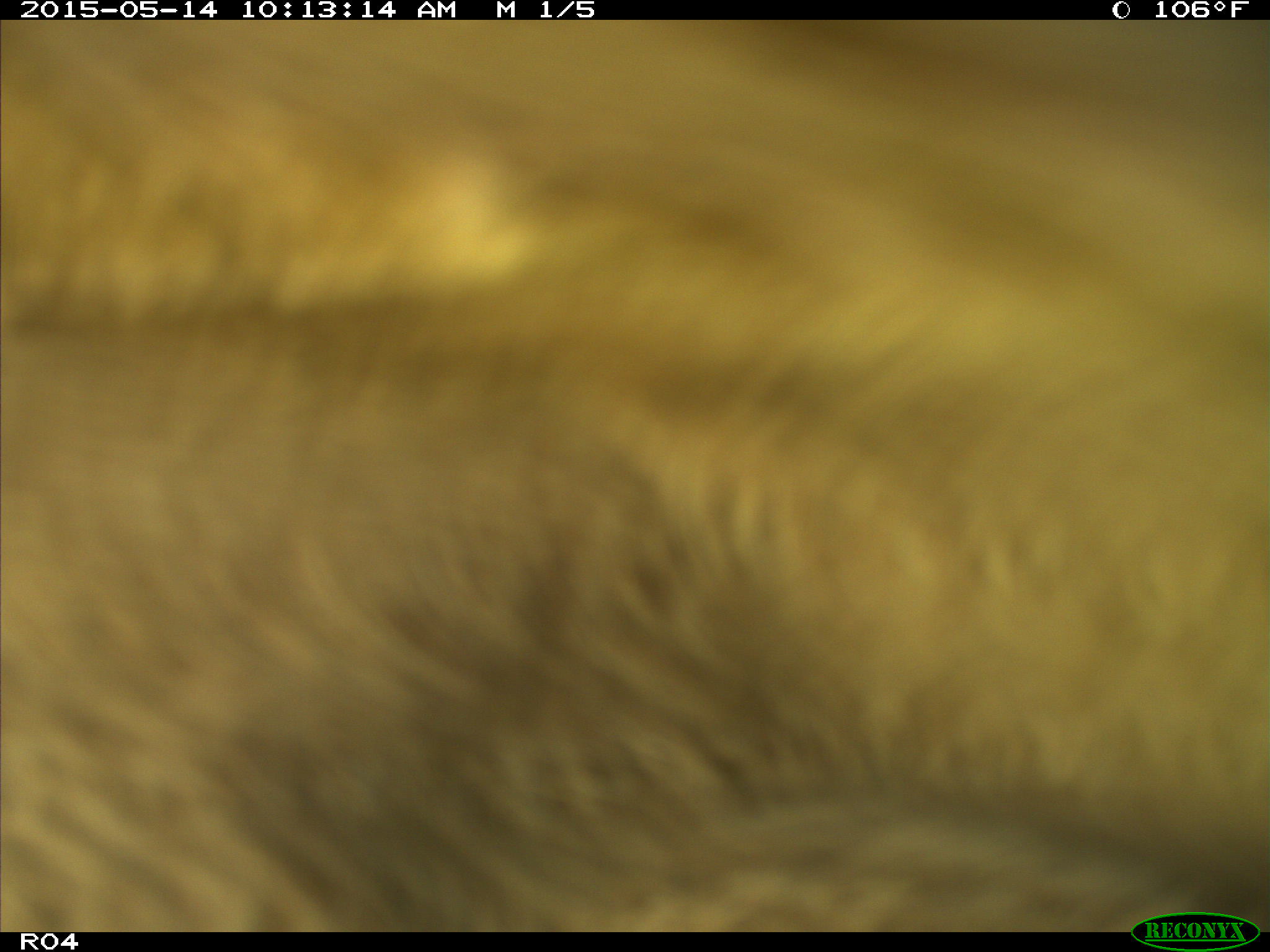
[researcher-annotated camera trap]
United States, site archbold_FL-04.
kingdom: Animalia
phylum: Chordata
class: Mammalia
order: Artiodactyla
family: Bovidae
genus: Bos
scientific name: Bos taurus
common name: domestic cow